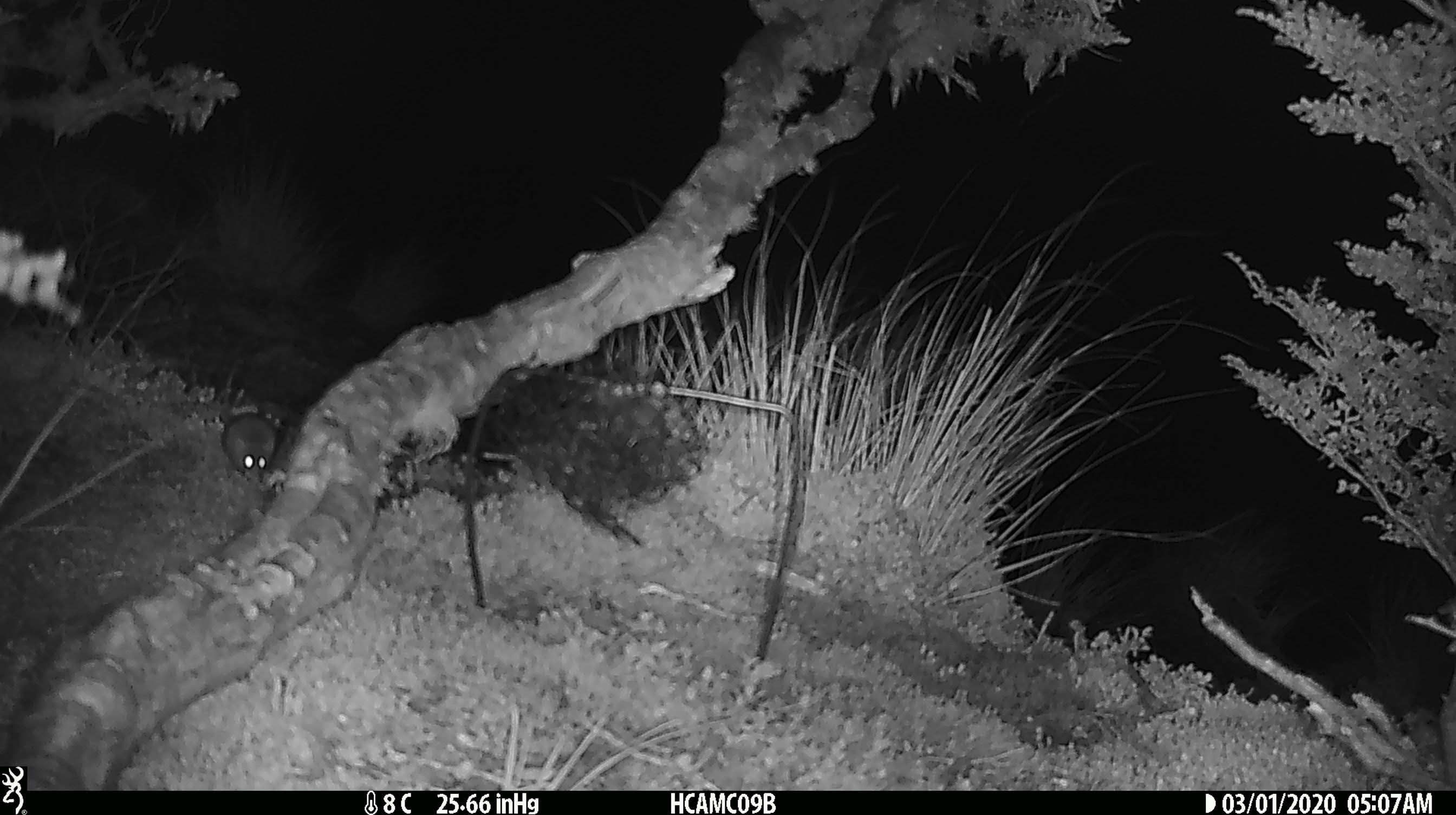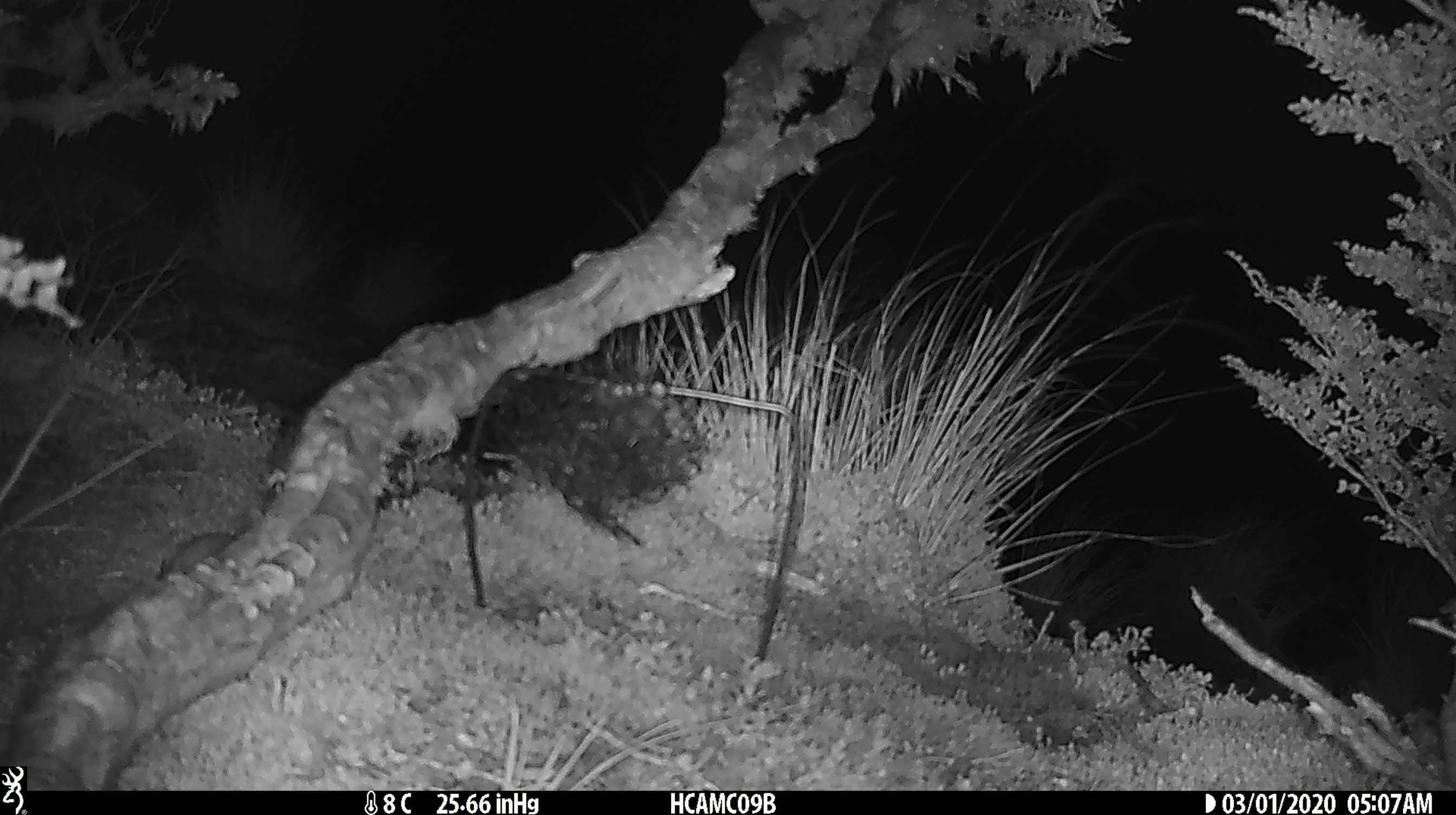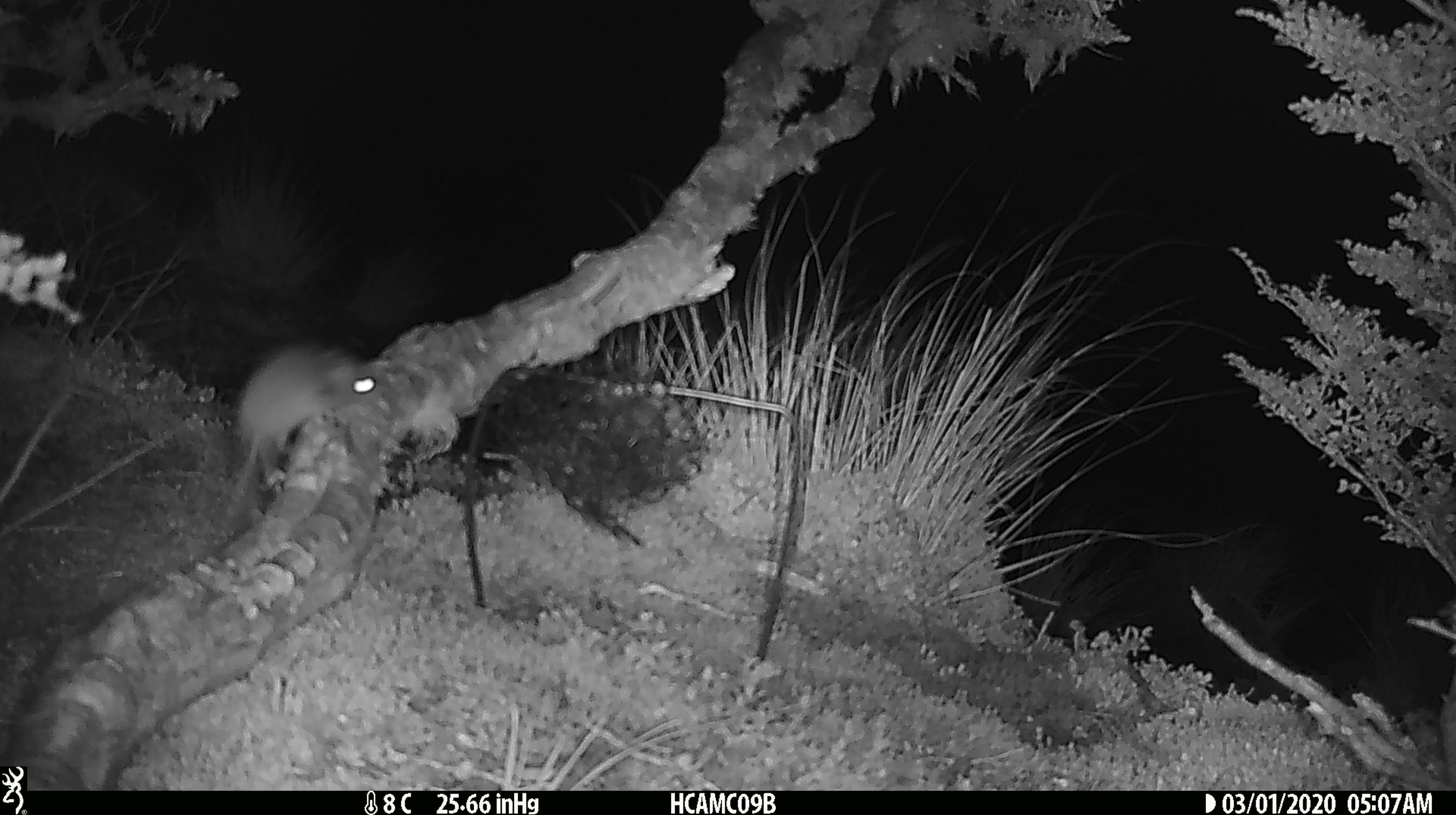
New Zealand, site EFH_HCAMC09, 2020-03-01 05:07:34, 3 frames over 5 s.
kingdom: Animalia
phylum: Chordata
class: Mammalia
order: Rodentia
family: Muridae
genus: Mus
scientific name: Mus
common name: mouse